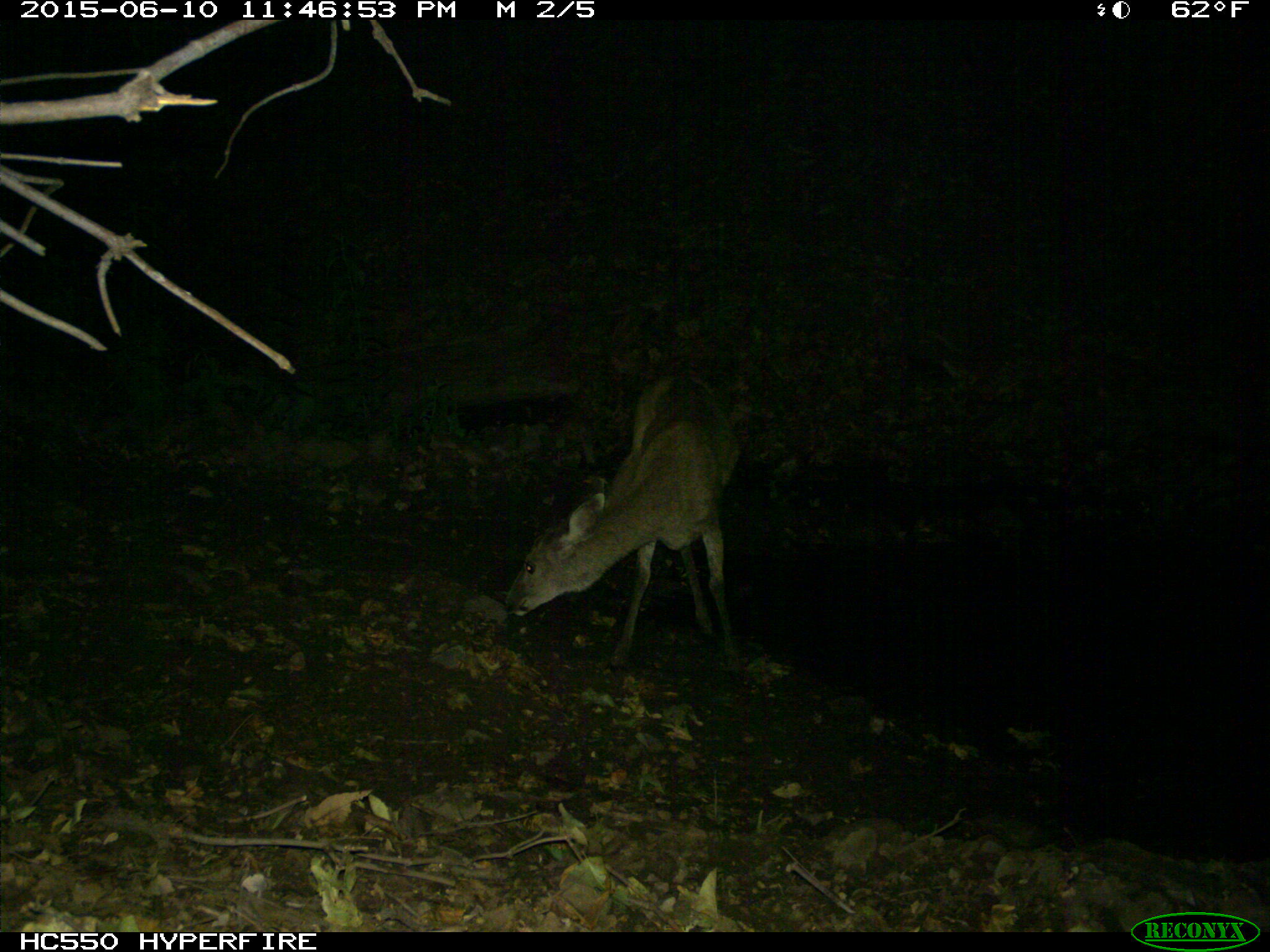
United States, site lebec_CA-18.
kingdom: Animalia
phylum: Chordata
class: Mammalia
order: Artiodactyla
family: Cervidae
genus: Odocoileus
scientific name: Odocoileus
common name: deer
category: unidentified deer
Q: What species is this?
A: Unidentified deer (deer) (Odocoileus).